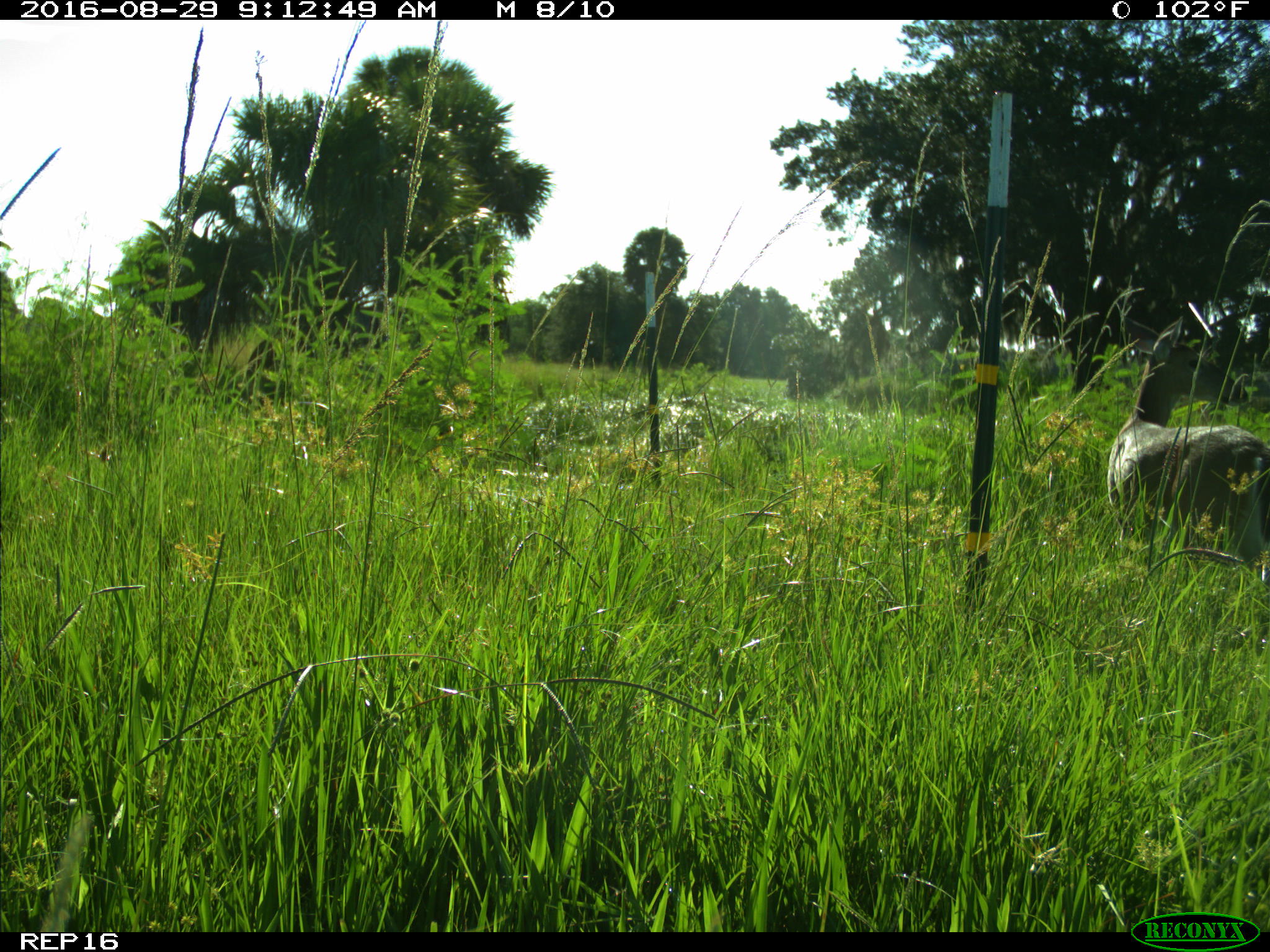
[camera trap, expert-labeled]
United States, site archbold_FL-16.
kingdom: Animalia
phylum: Chordata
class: Mammalia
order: Artiodactyla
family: Cervidae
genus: Odocoileus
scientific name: Odocoileus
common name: deer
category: unidentified deer